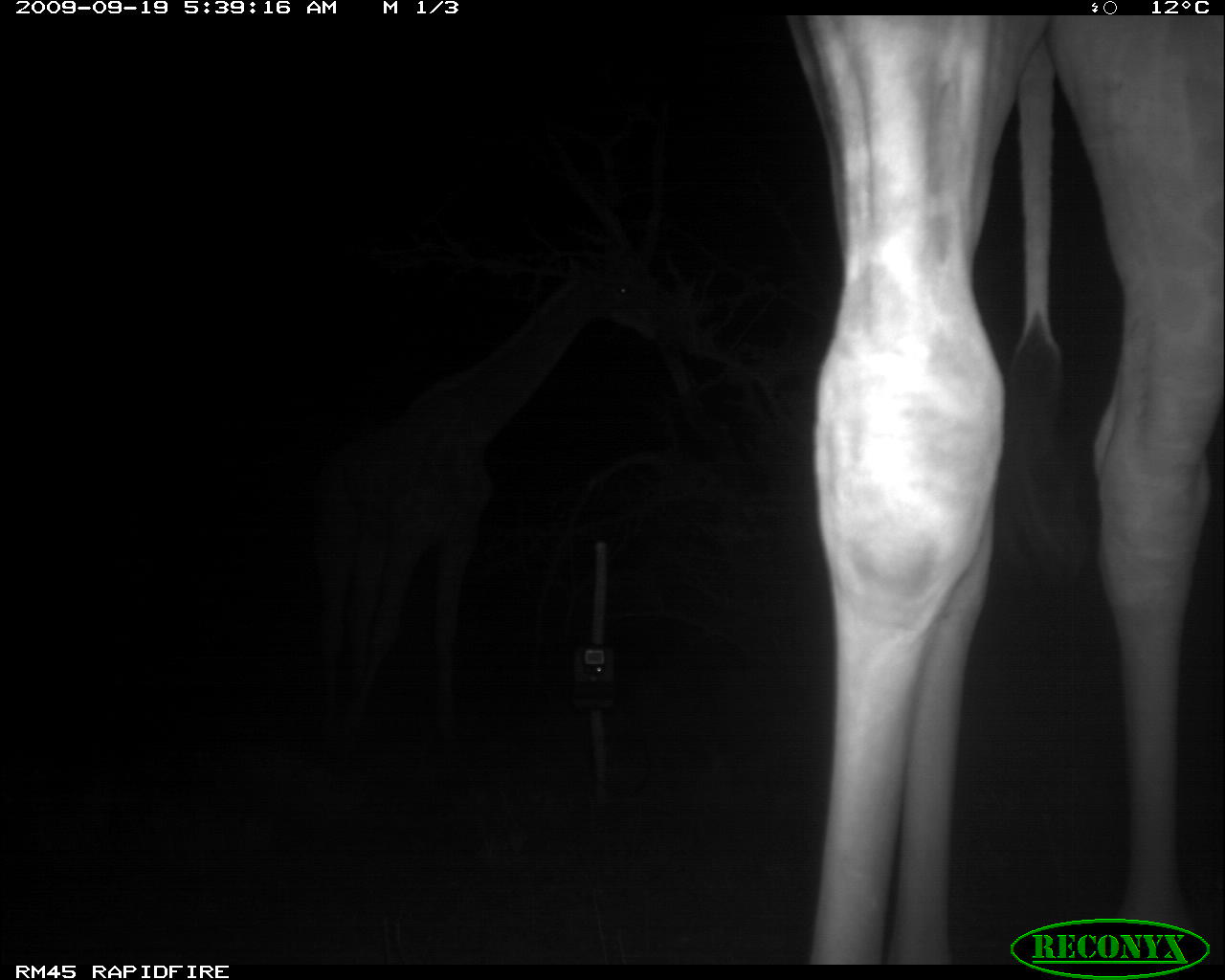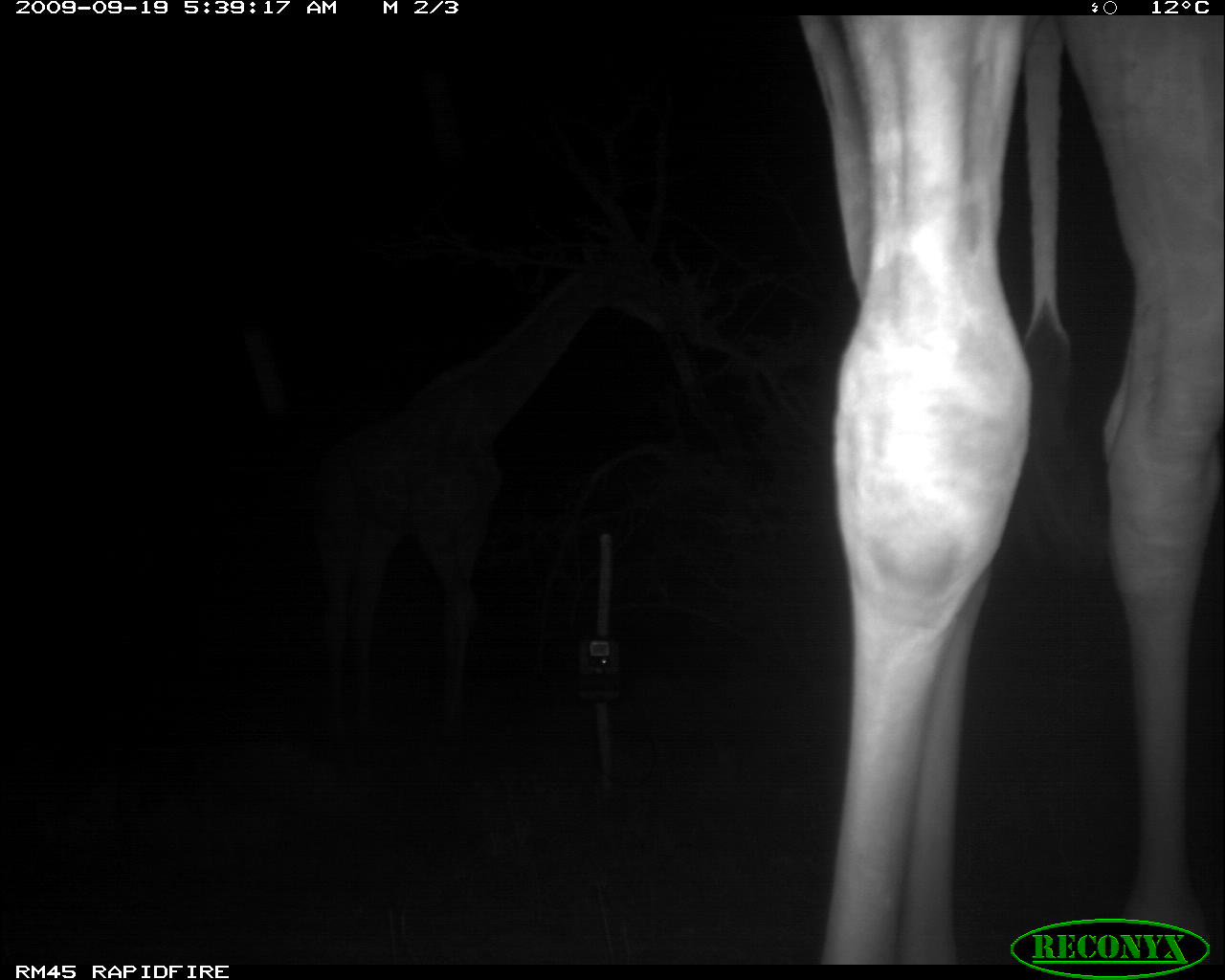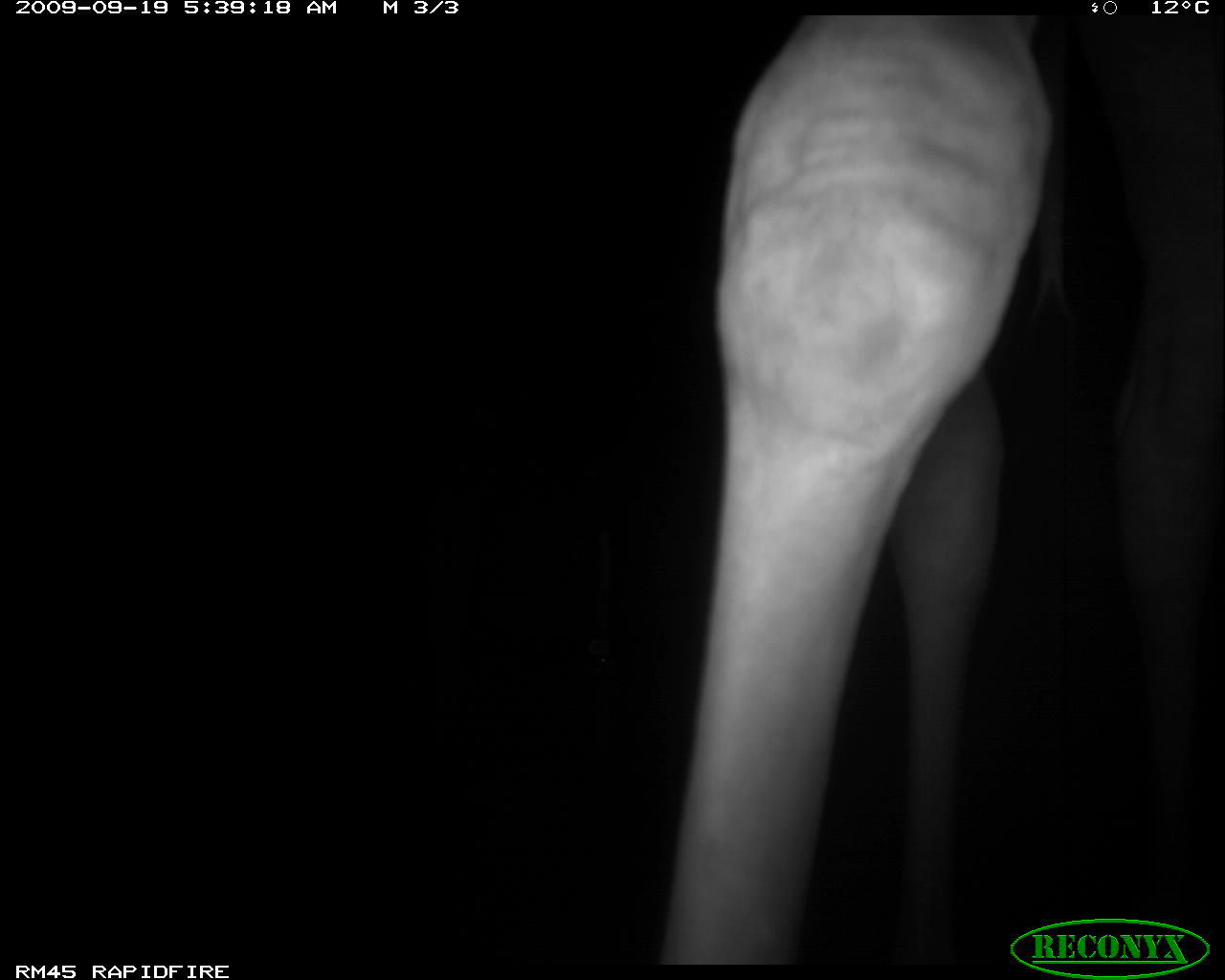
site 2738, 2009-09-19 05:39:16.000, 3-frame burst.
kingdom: Animalia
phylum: Chordata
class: Mammalia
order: Artiodactyla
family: Giraffidae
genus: Giraffa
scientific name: Giraffa camelopardalis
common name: giraffe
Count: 2.